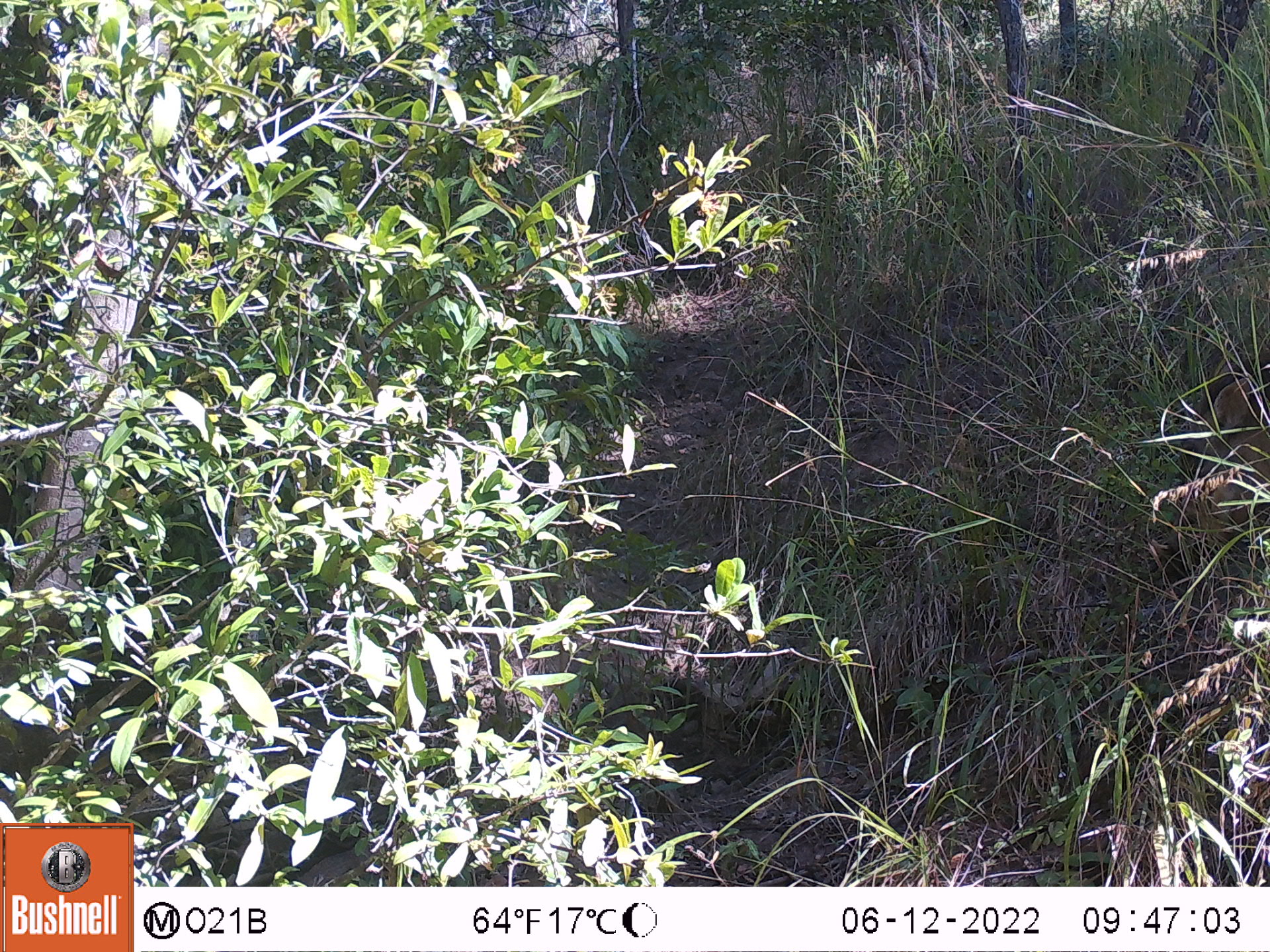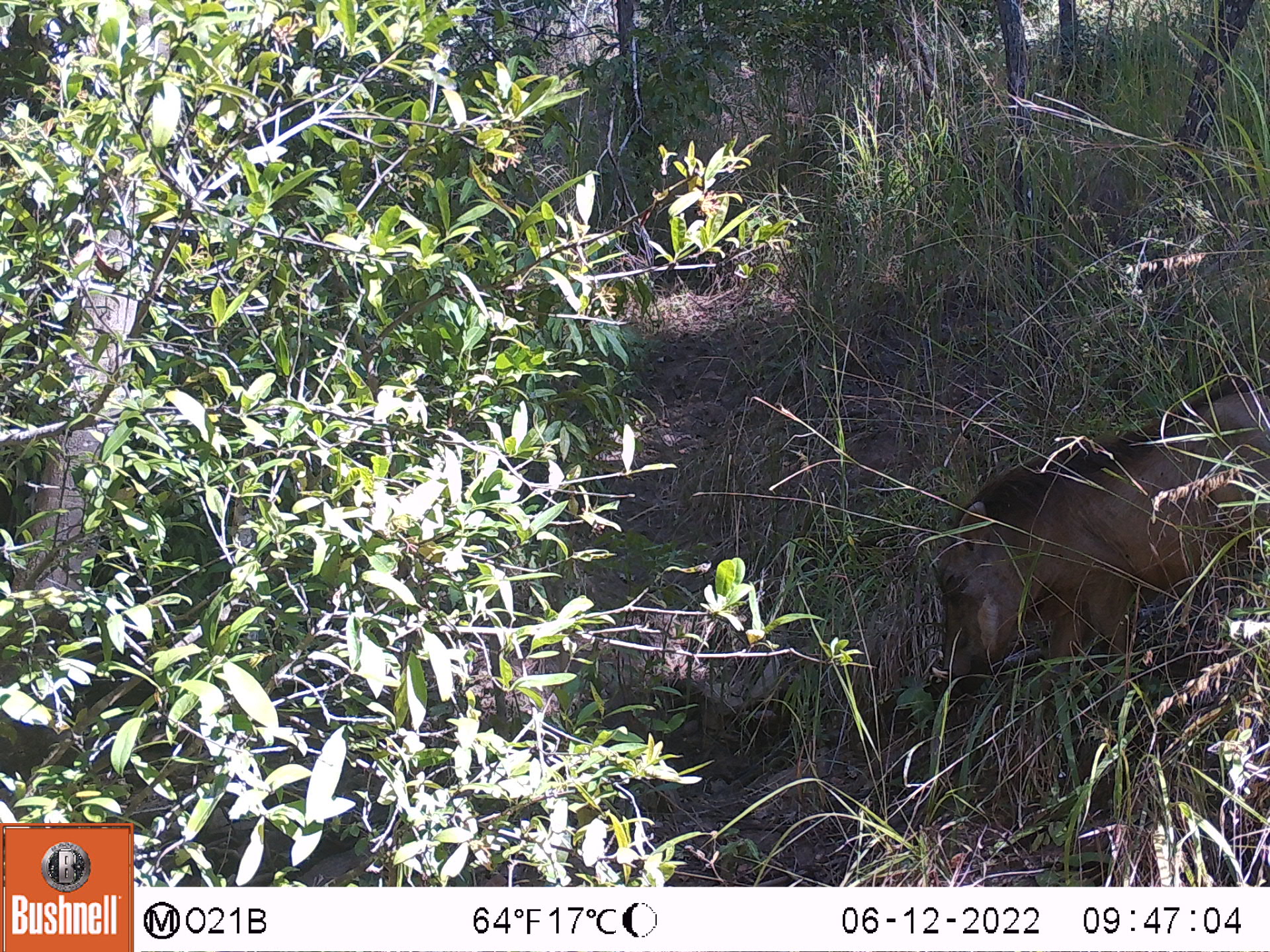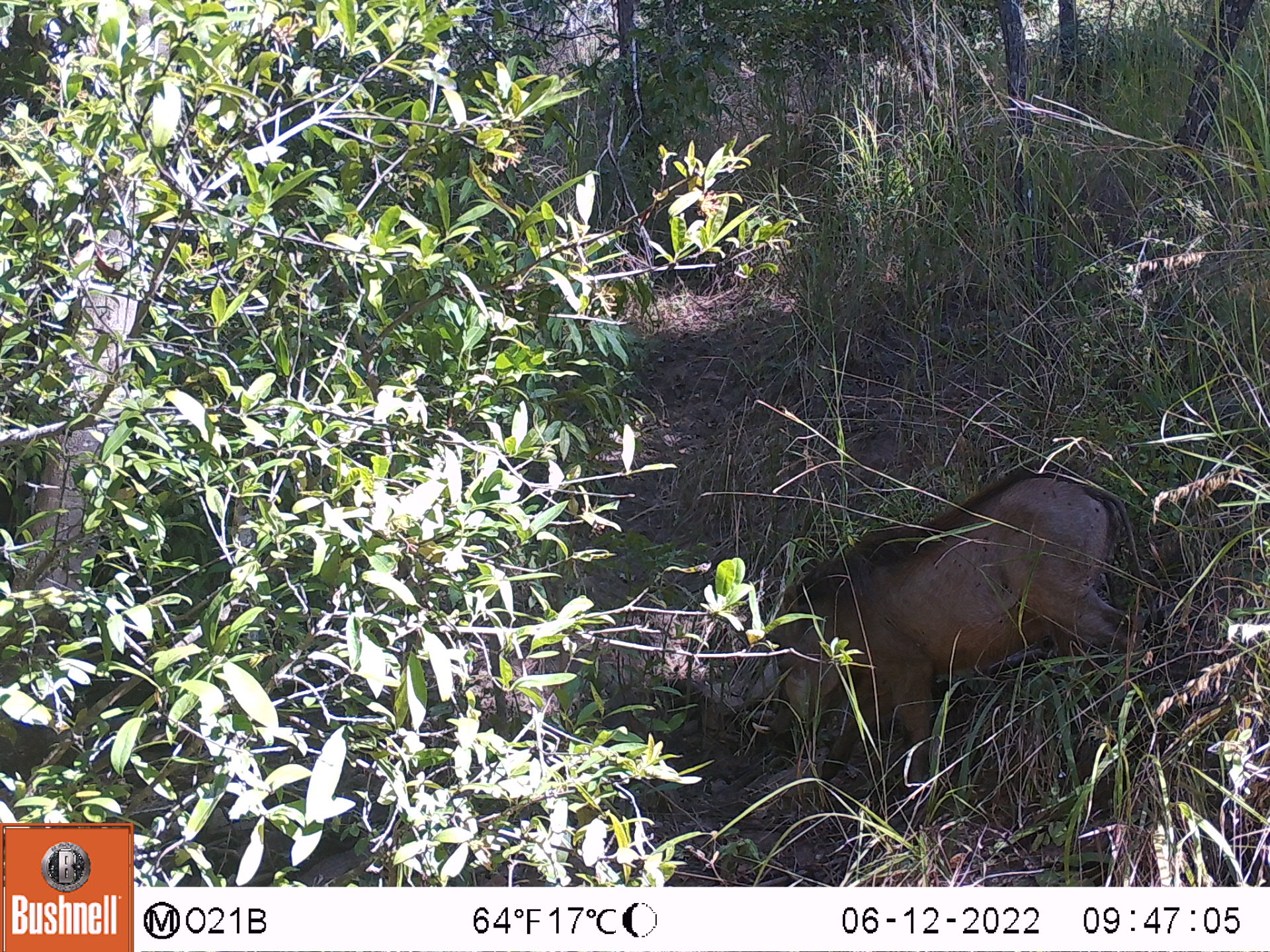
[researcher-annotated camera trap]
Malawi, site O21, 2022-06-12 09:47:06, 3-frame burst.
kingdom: Animalia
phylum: Chordata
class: Mammalia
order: Artiodactyla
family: Suidae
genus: Phacochoerus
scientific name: Phacochoerus africanus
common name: common warthog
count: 1